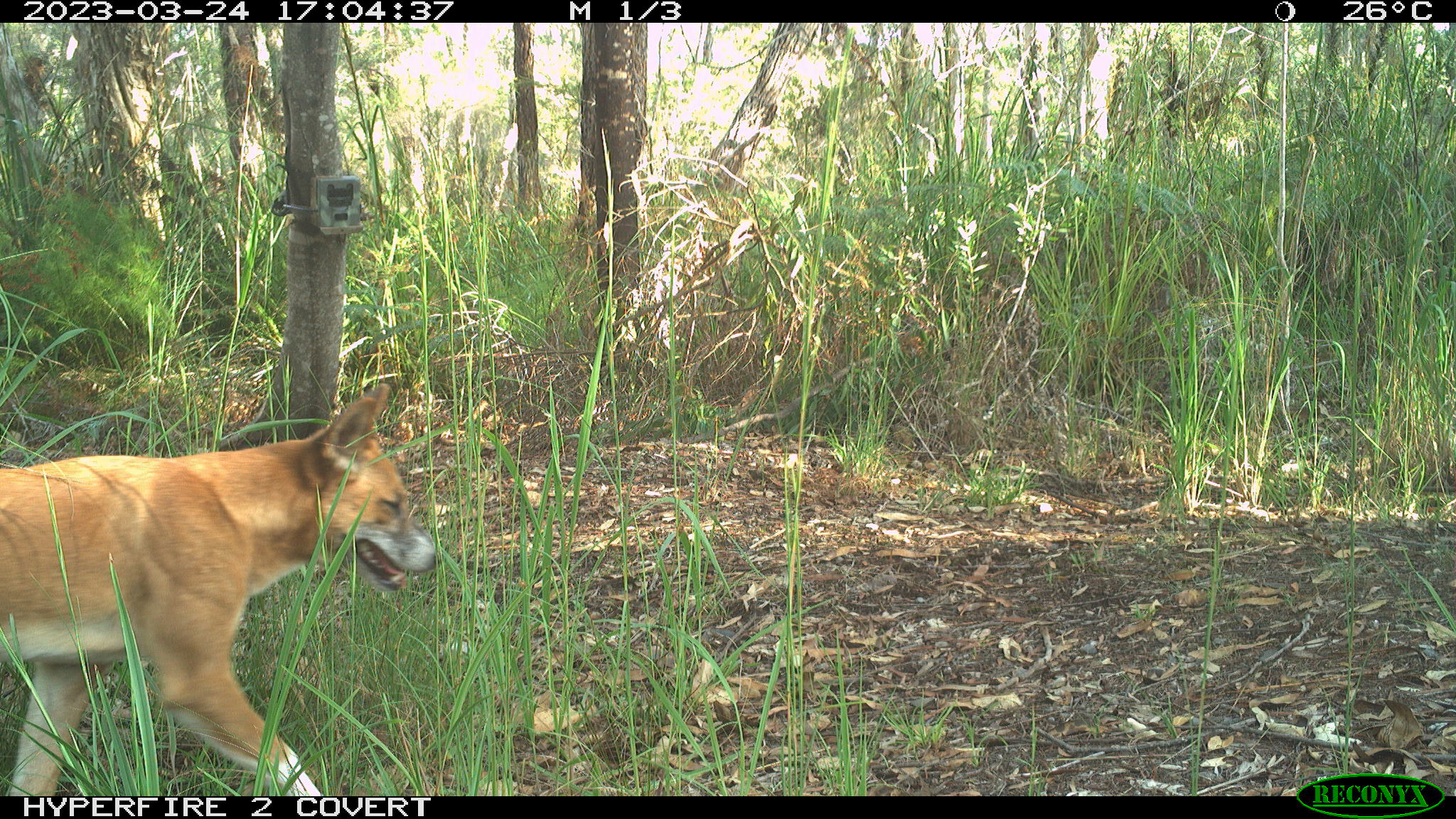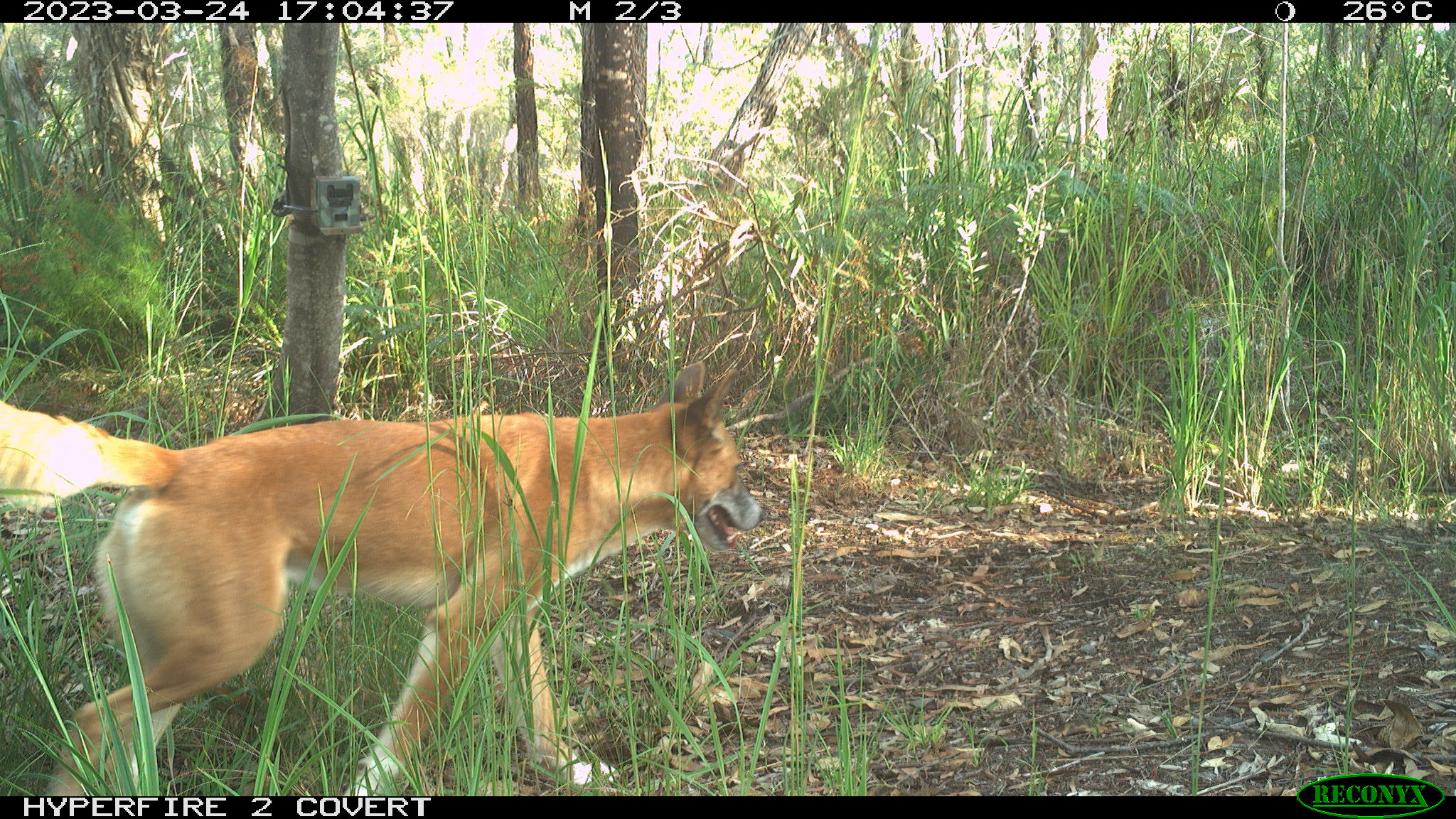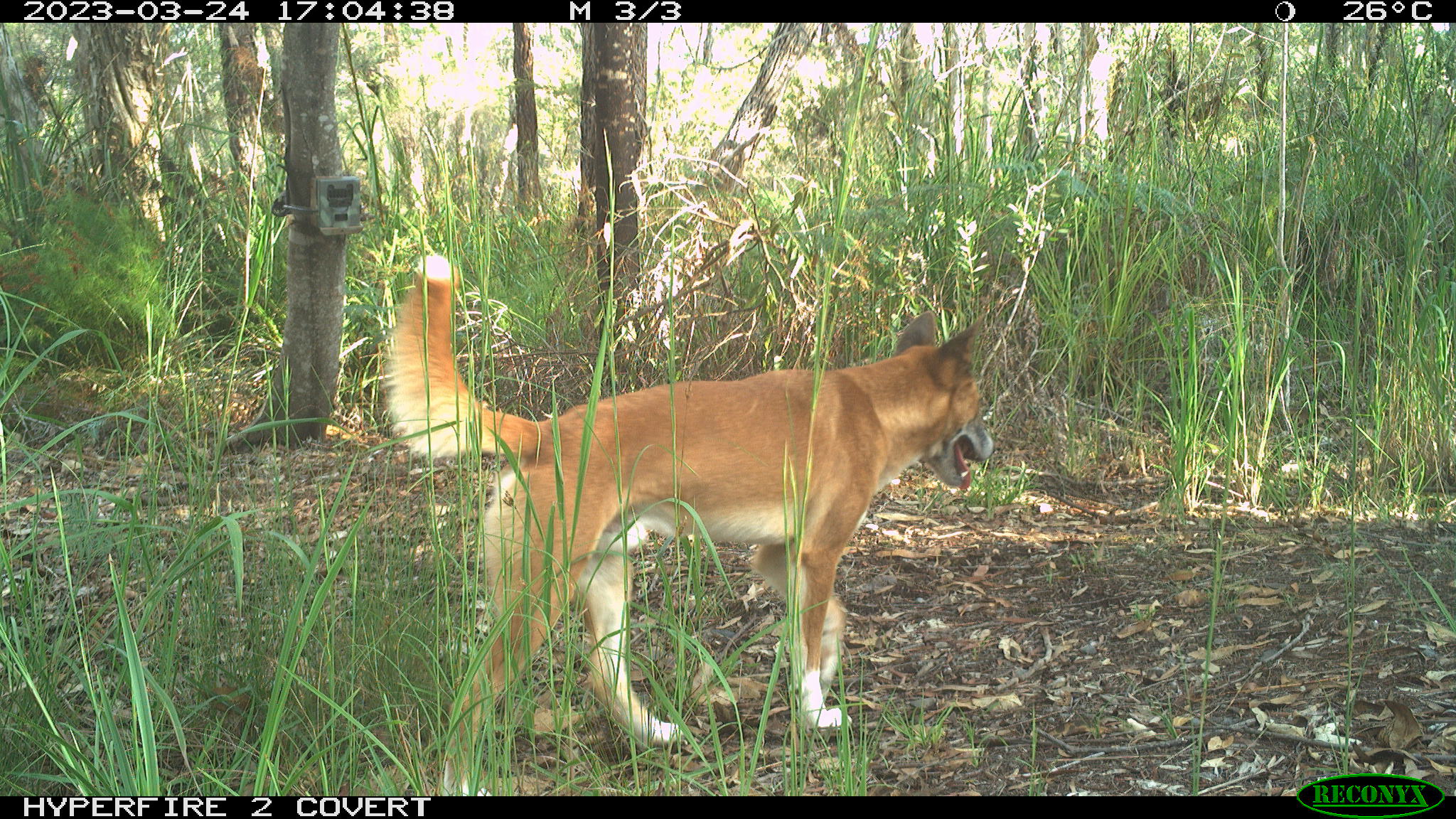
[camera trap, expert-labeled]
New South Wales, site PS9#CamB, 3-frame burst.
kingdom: Animalia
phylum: Chordata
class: Mammalia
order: Carnivora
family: Canidae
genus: Canis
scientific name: Canis familiaris dingo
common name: dingo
Dingo (Canis familiaris dingo).